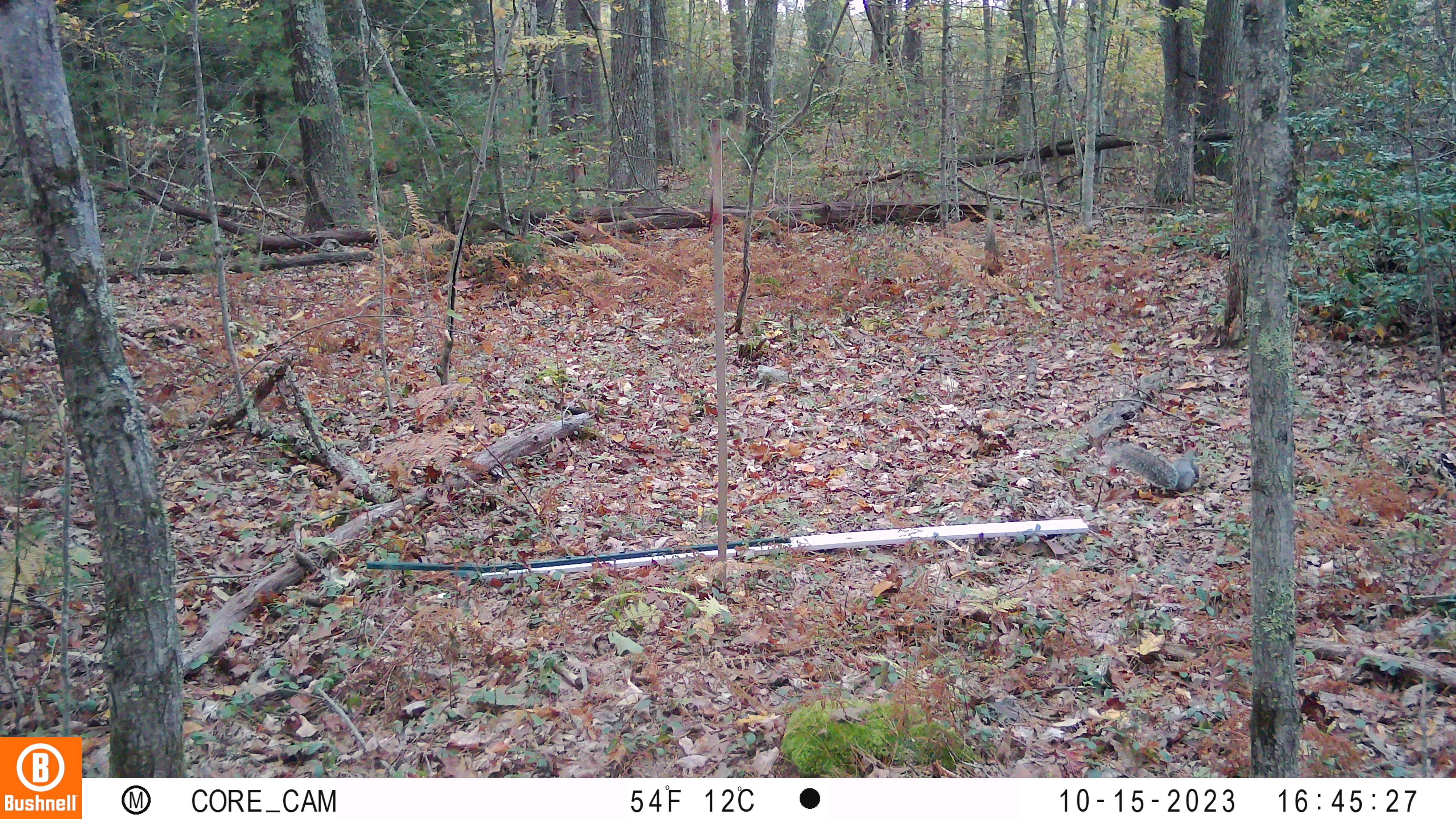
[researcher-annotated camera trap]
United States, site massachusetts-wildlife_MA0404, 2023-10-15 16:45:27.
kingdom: Animalia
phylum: Chordata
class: Mammalia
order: Rodentia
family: Sciuridae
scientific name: Sciuridae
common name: squirrel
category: squirrel sp.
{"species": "squirrel sp. (squirrel) (Sciuridae)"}